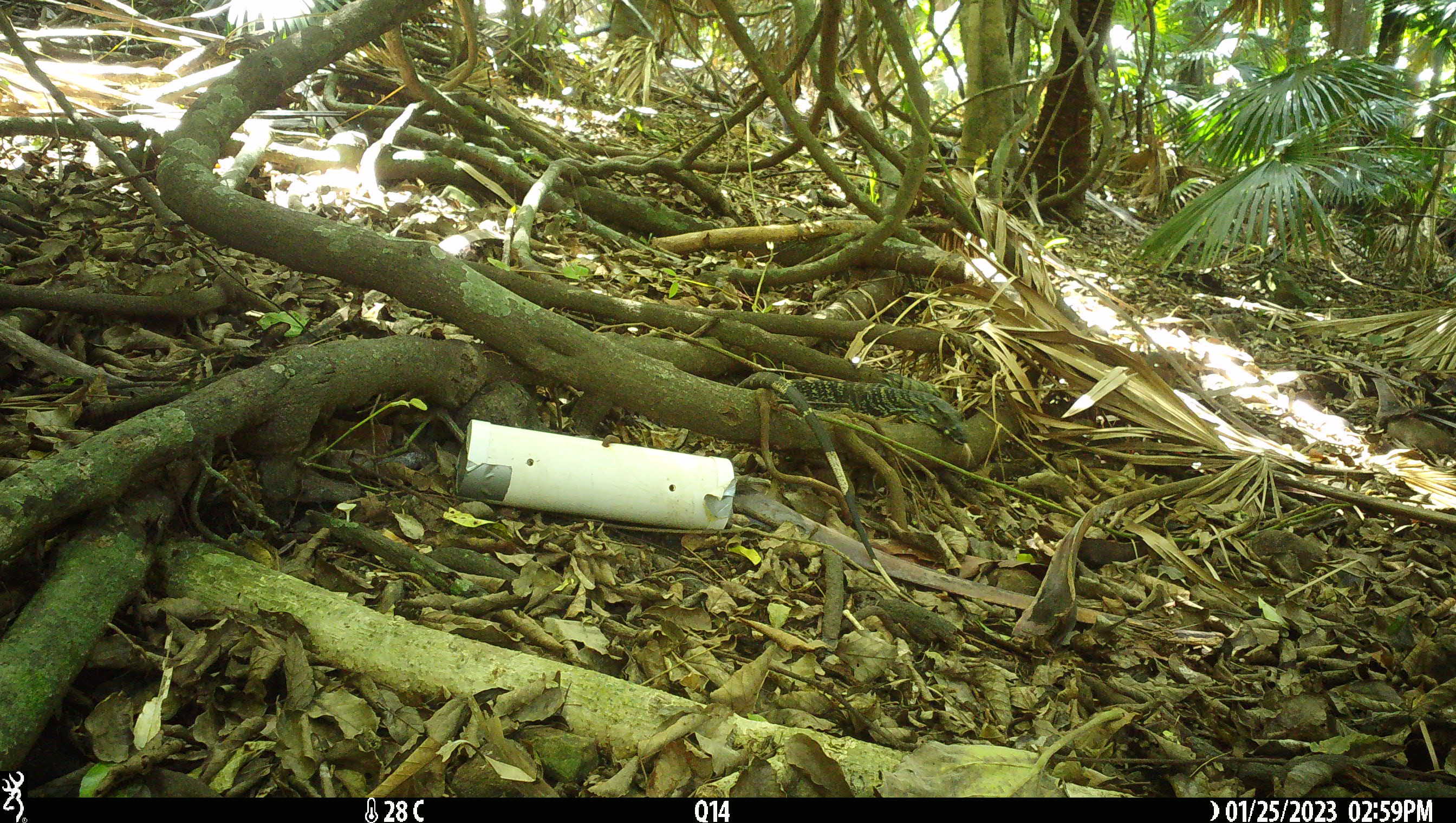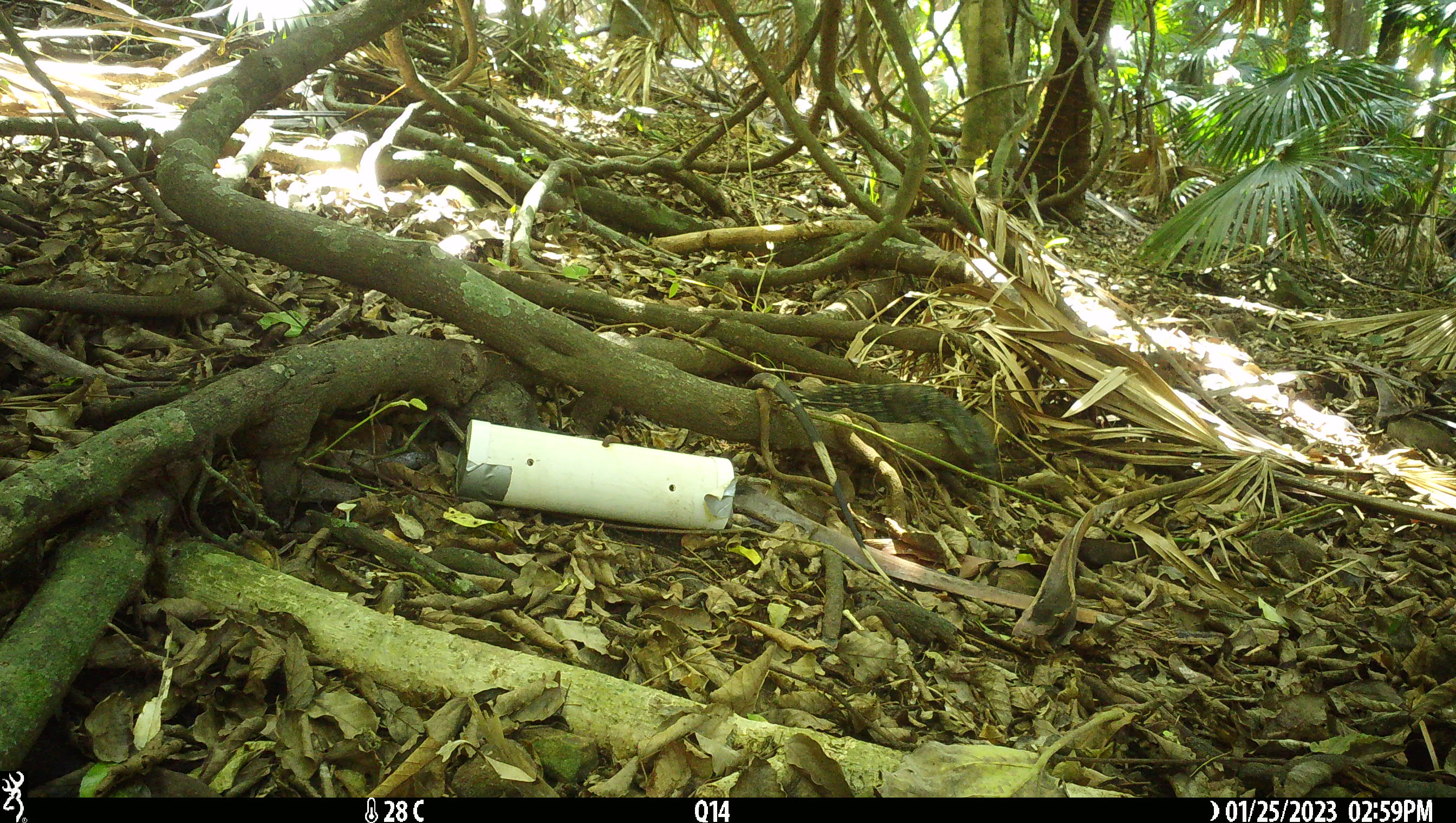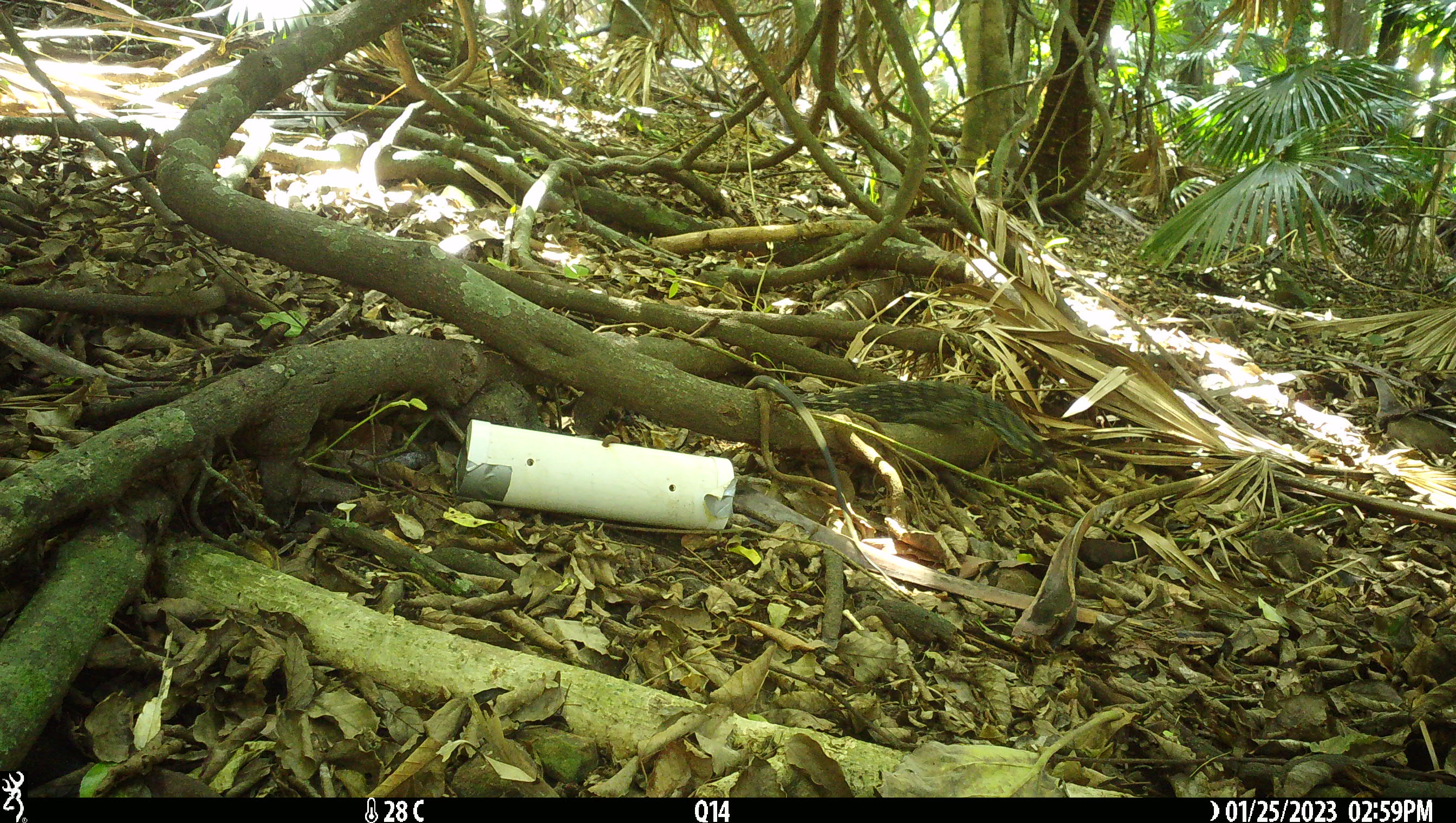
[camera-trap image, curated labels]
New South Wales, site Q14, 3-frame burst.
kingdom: Animalia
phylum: Chordata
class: Reptilia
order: Squamata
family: Varanidae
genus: Varanus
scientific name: Varanus varius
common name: lace monitor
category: goanna